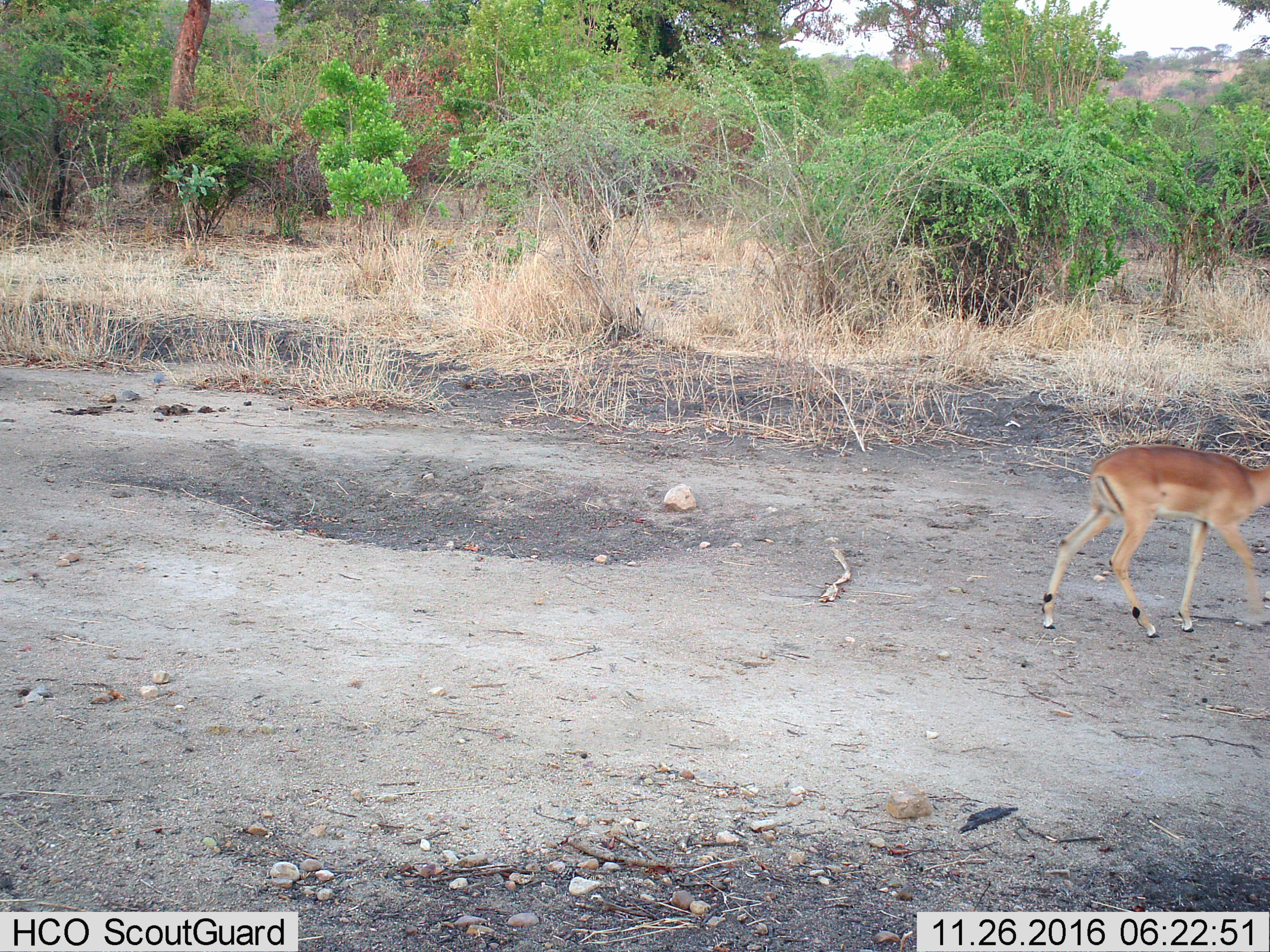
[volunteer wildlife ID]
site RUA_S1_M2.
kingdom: Animalia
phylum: Chordata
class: Mammalia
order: Artiodactyla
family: Bovidae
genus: Aepyceros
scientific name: Aepyceros melampus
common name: impala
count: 1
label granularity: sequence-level